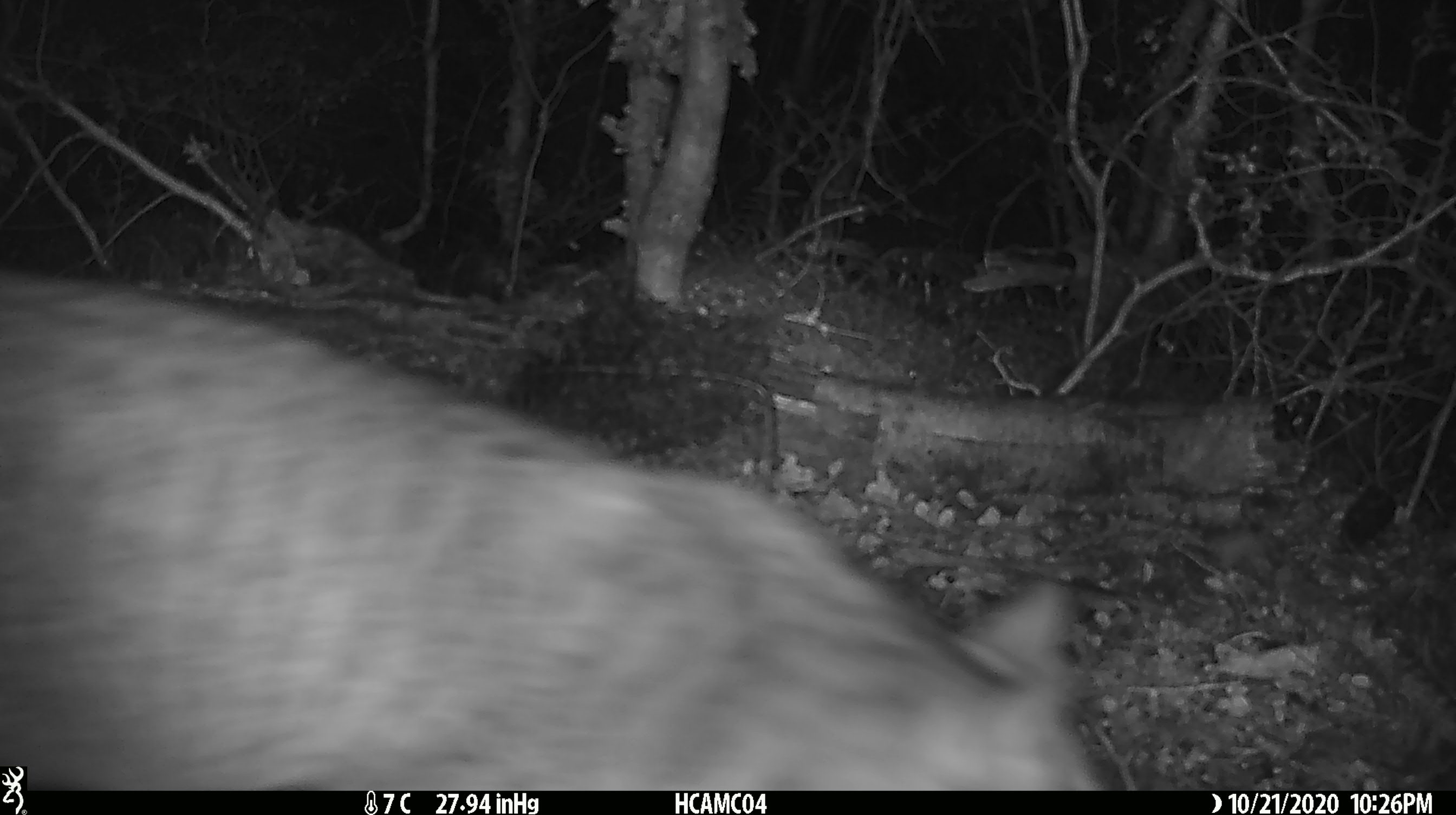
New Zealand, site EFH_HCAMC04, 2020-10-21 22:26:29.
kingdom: Animalia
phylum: Chordata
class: Mammalia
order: Carnivora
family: Felidae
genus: Felis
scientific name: Felis catus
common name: domestic cat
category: cat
Cat (domestic cat) (Felis catus).